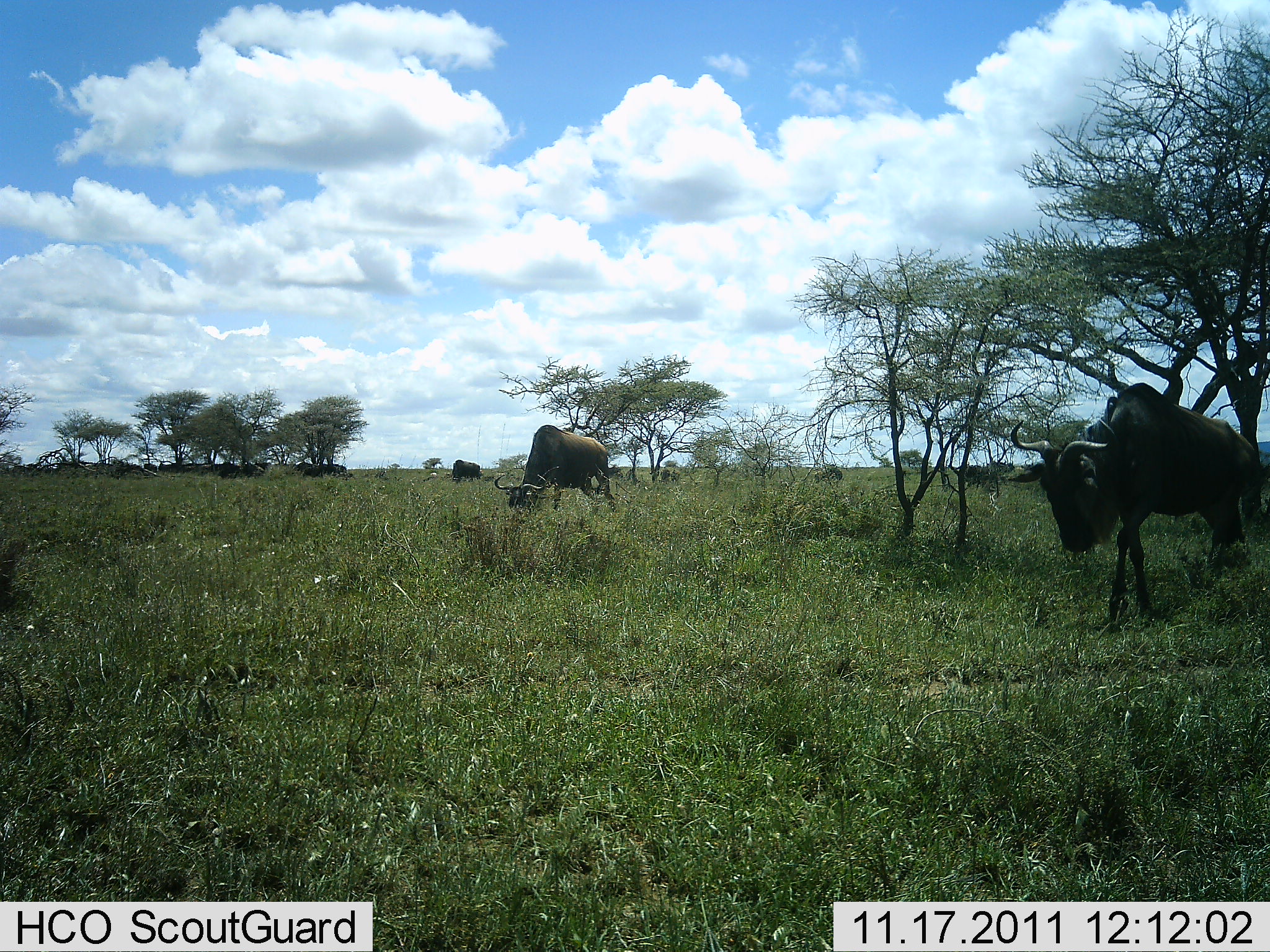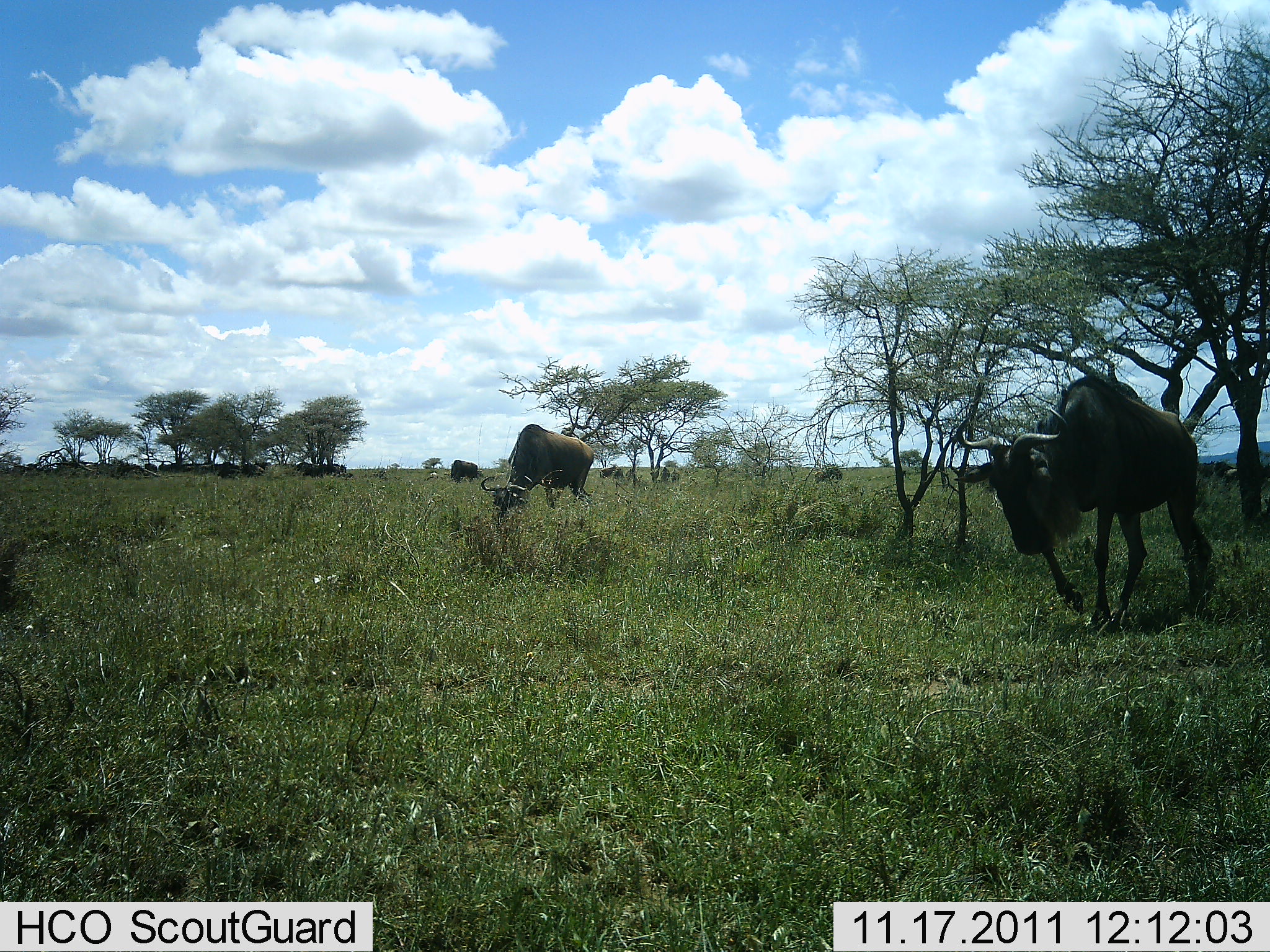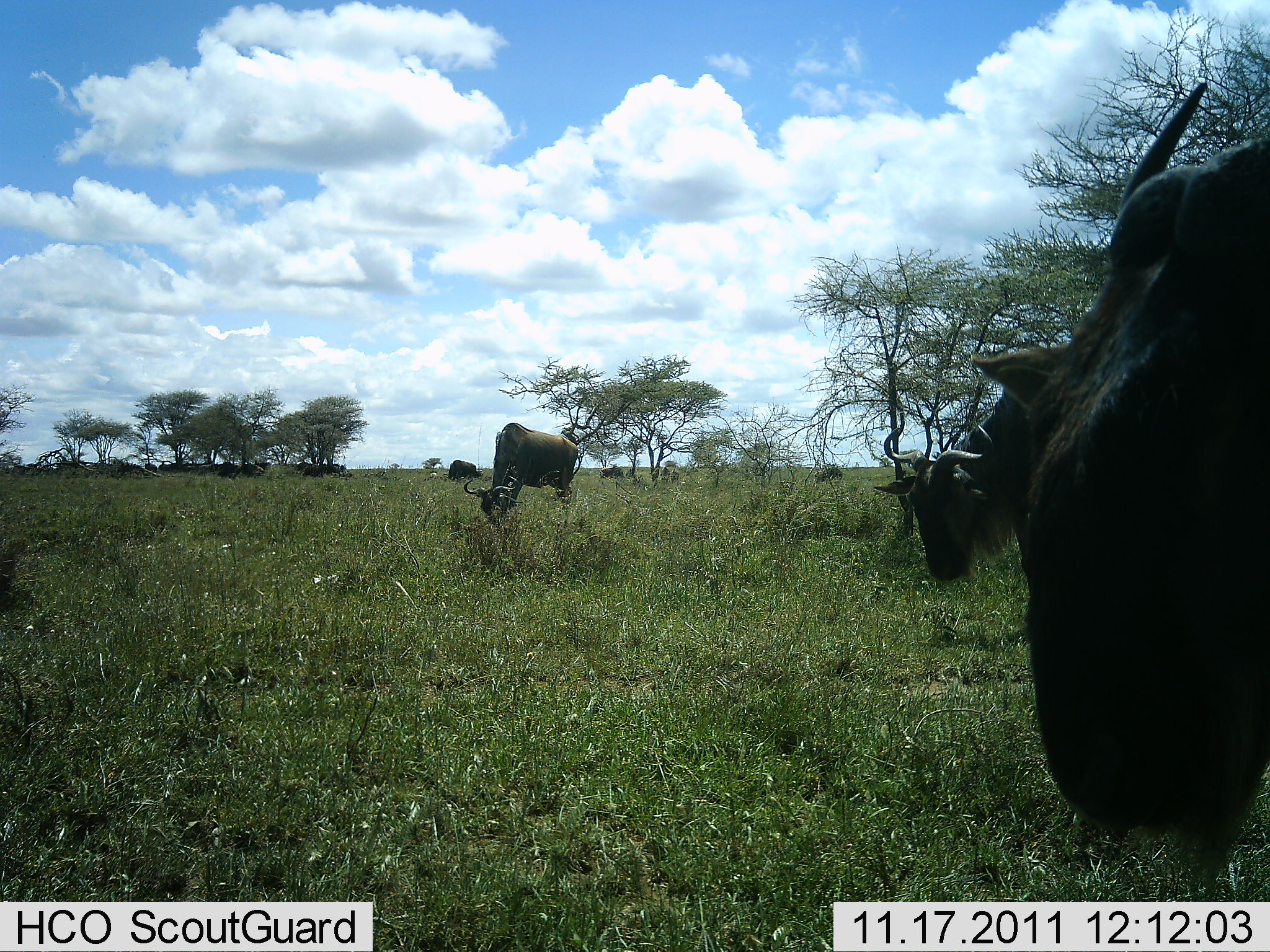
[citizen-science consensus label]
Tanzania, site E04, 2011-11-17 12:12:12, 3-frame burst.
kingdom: Animalia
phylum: Chordata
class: Mammalia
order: Artiodactyla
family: Bovidae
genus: Connochaetes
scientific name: Connochaetes taurinus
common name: blue wildebeest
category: wildebeest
Wildebeest (blue wildebeest) (Connochaetes taurinus), count 11-50. Behavior (volunteer vote fractions): standing 0%, resting 8%, moving 92%, interacting 0%. Young present (vote fraction): 0%. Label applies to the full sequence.